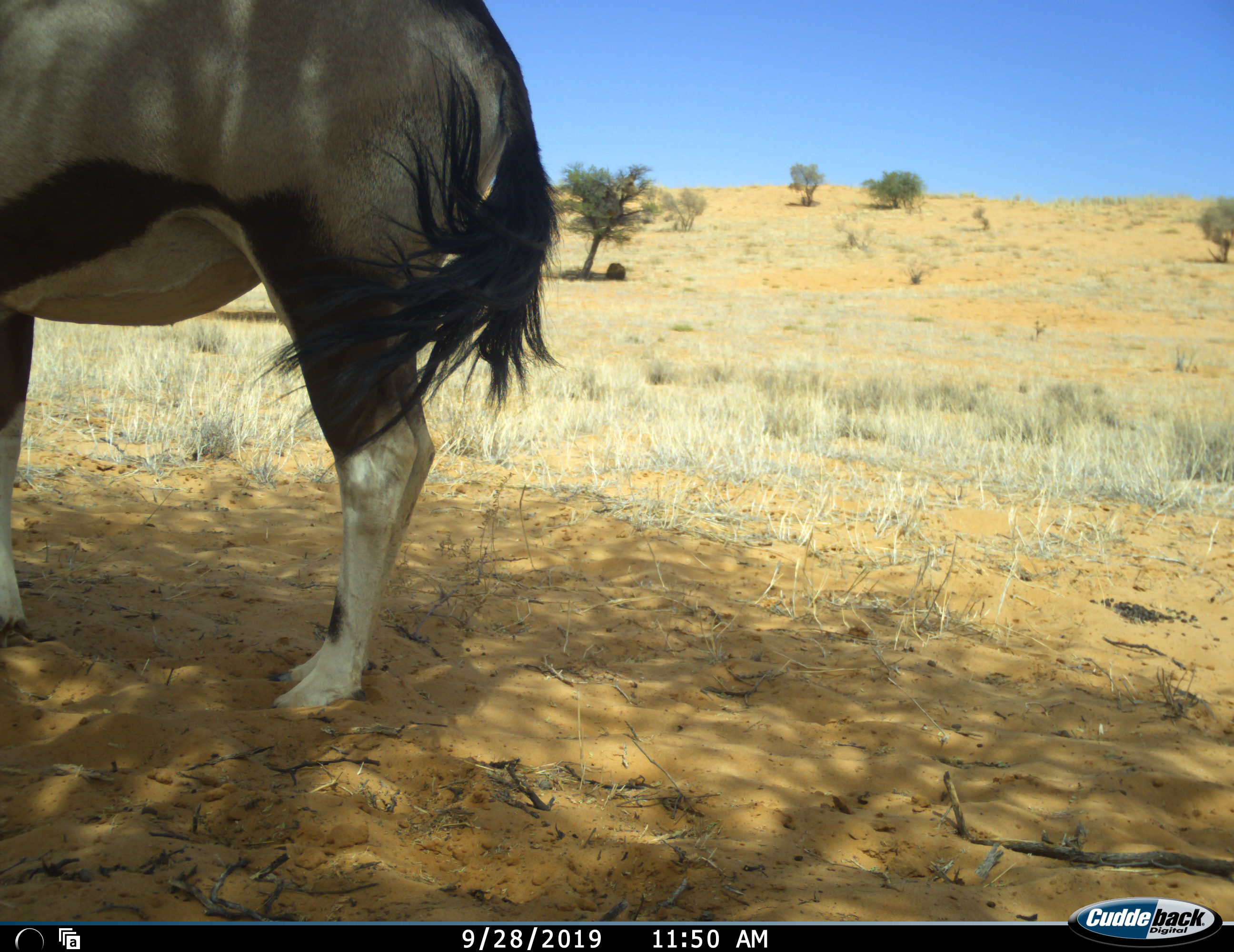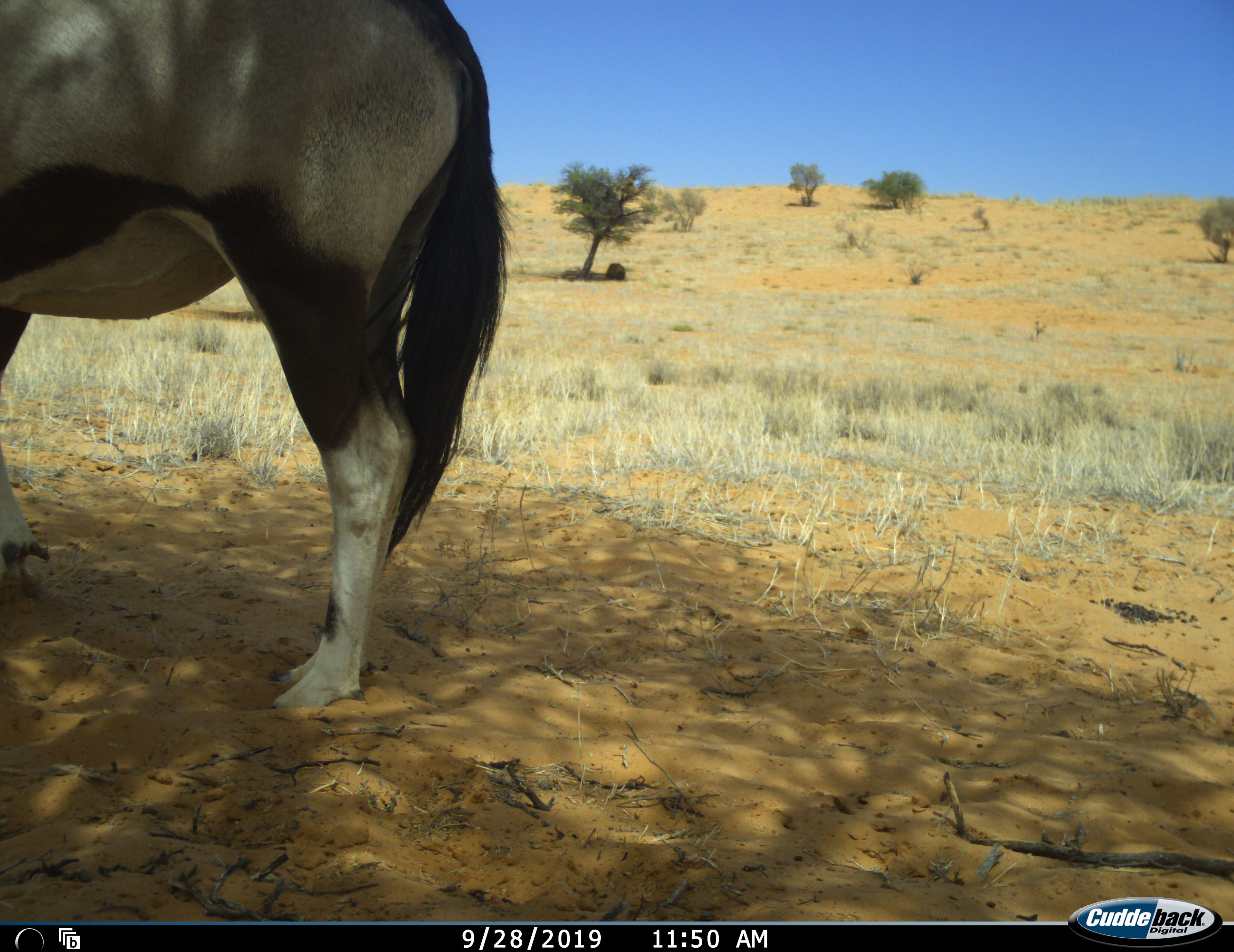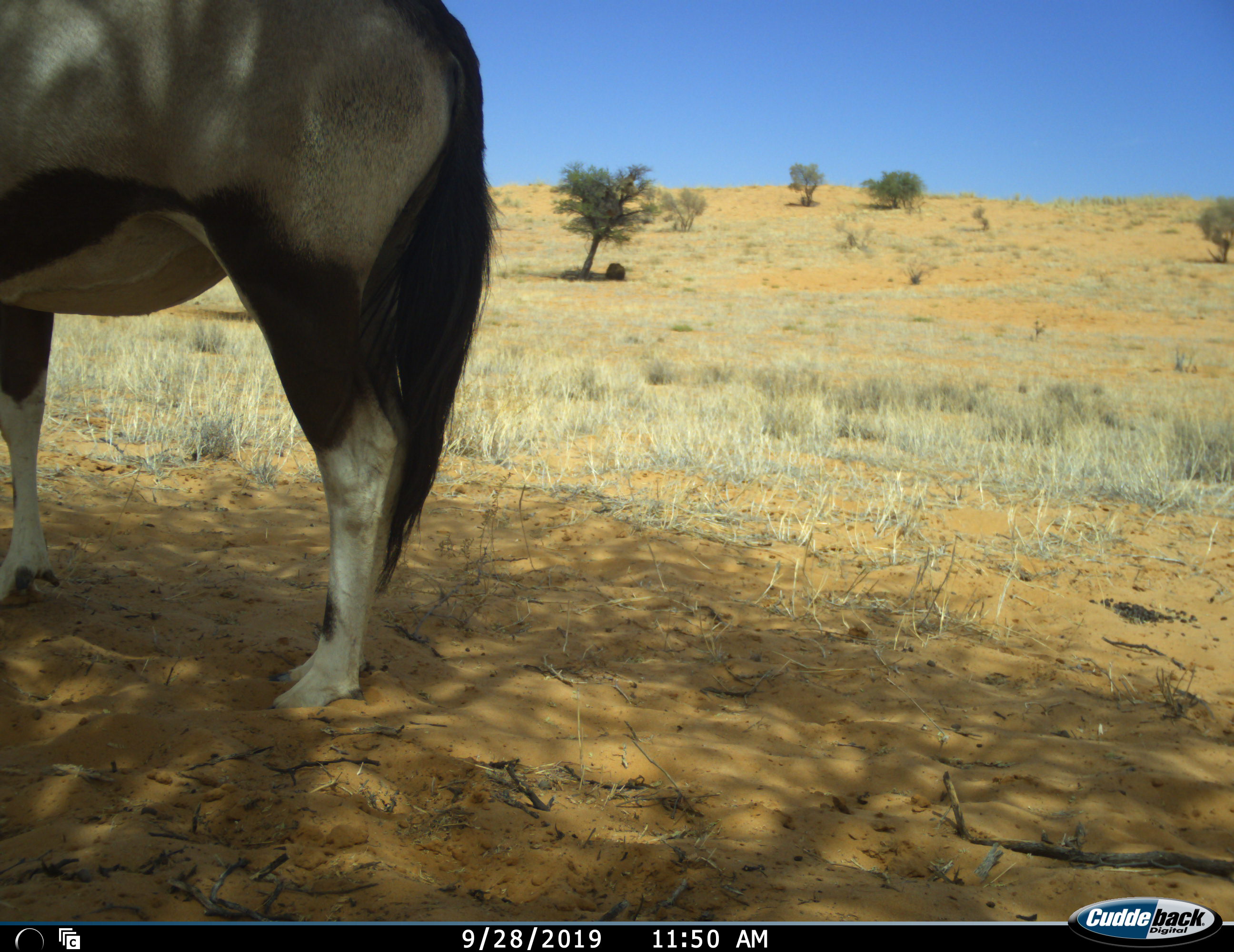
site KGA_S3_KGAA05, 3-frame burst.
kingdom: Animalia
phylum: Chordata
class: Mammalia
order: Artiodactyla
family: Bovidae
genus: Oryx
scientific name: Oryx gazella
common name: gemsbok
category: oryx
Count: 1.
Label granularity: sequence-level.